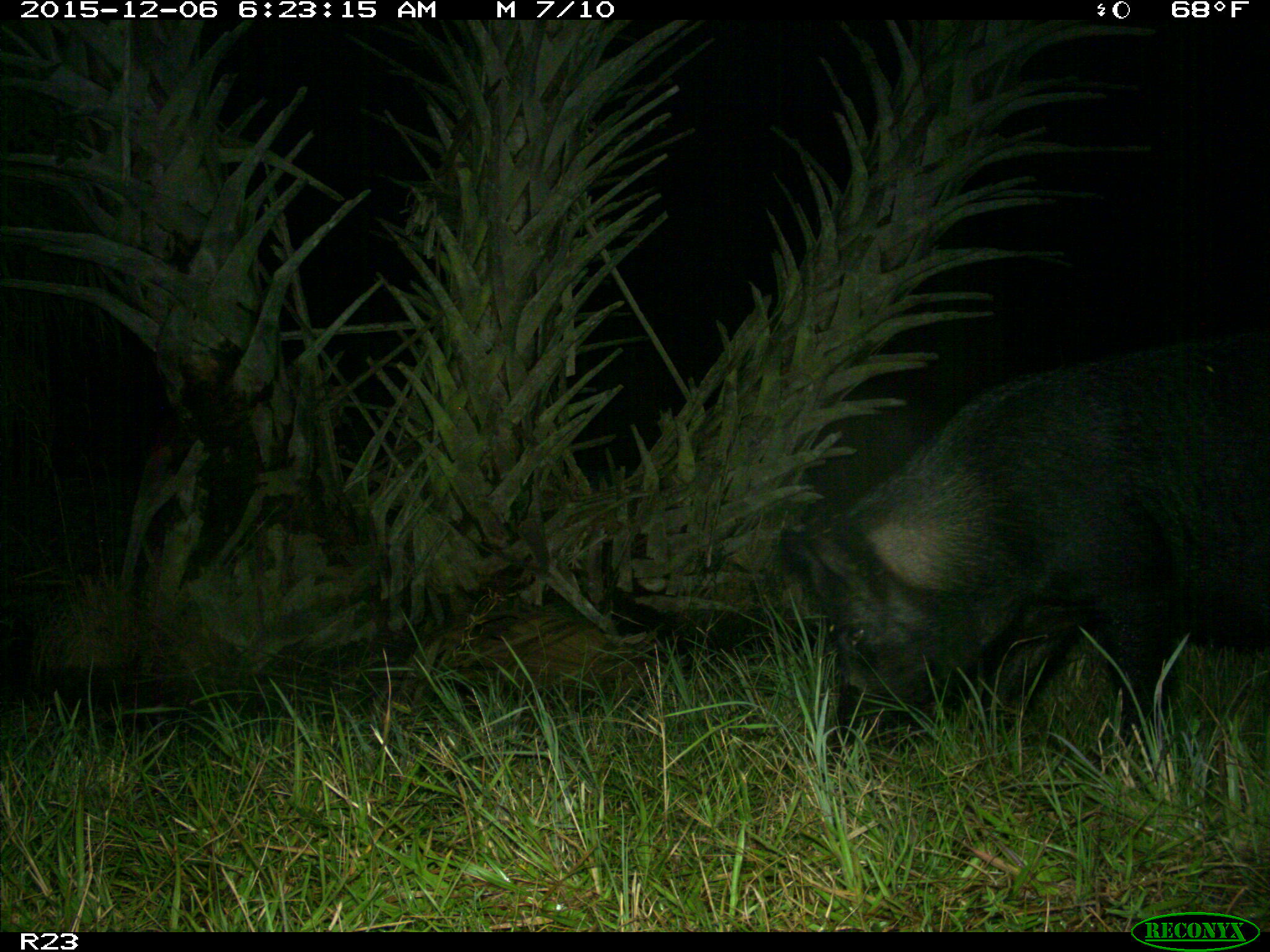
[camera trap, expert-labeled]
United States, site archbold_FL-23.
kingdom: Animalia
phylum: Chordata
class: Mammalia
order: Artiodactyla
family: Suidae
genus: Sus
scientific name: Sus scrofa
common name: wild boar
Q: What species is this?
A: Sus scrofa (wild boar).